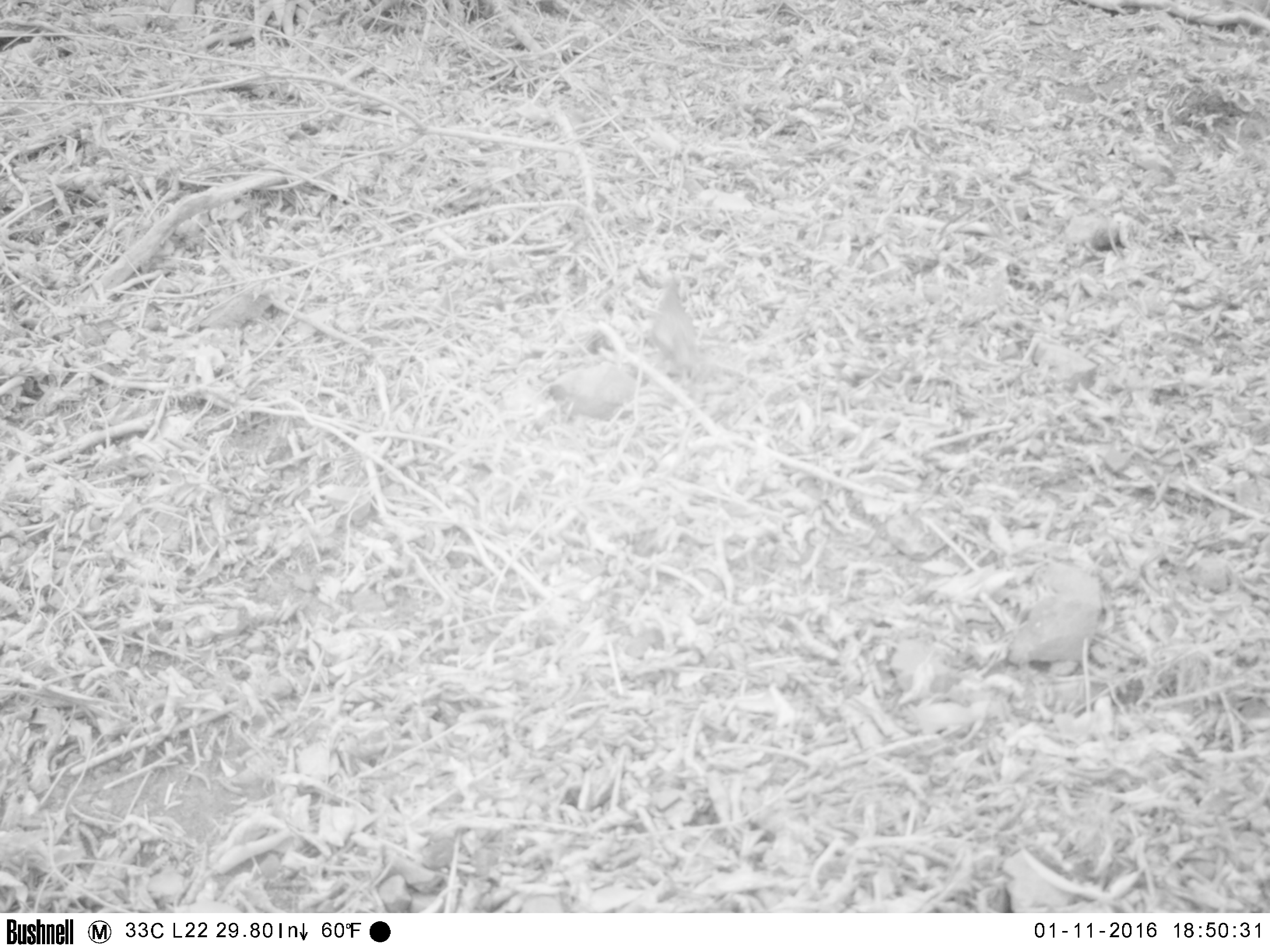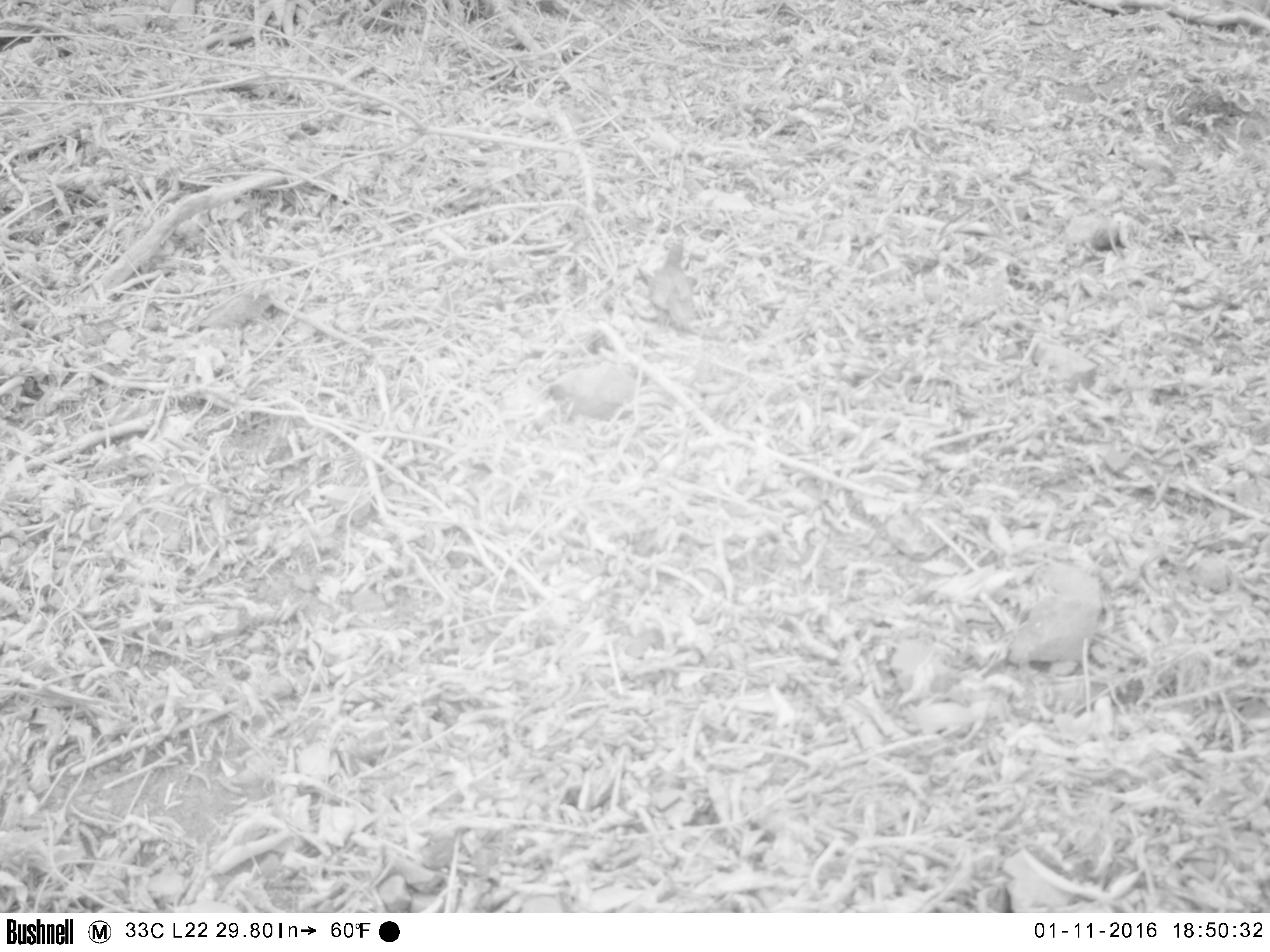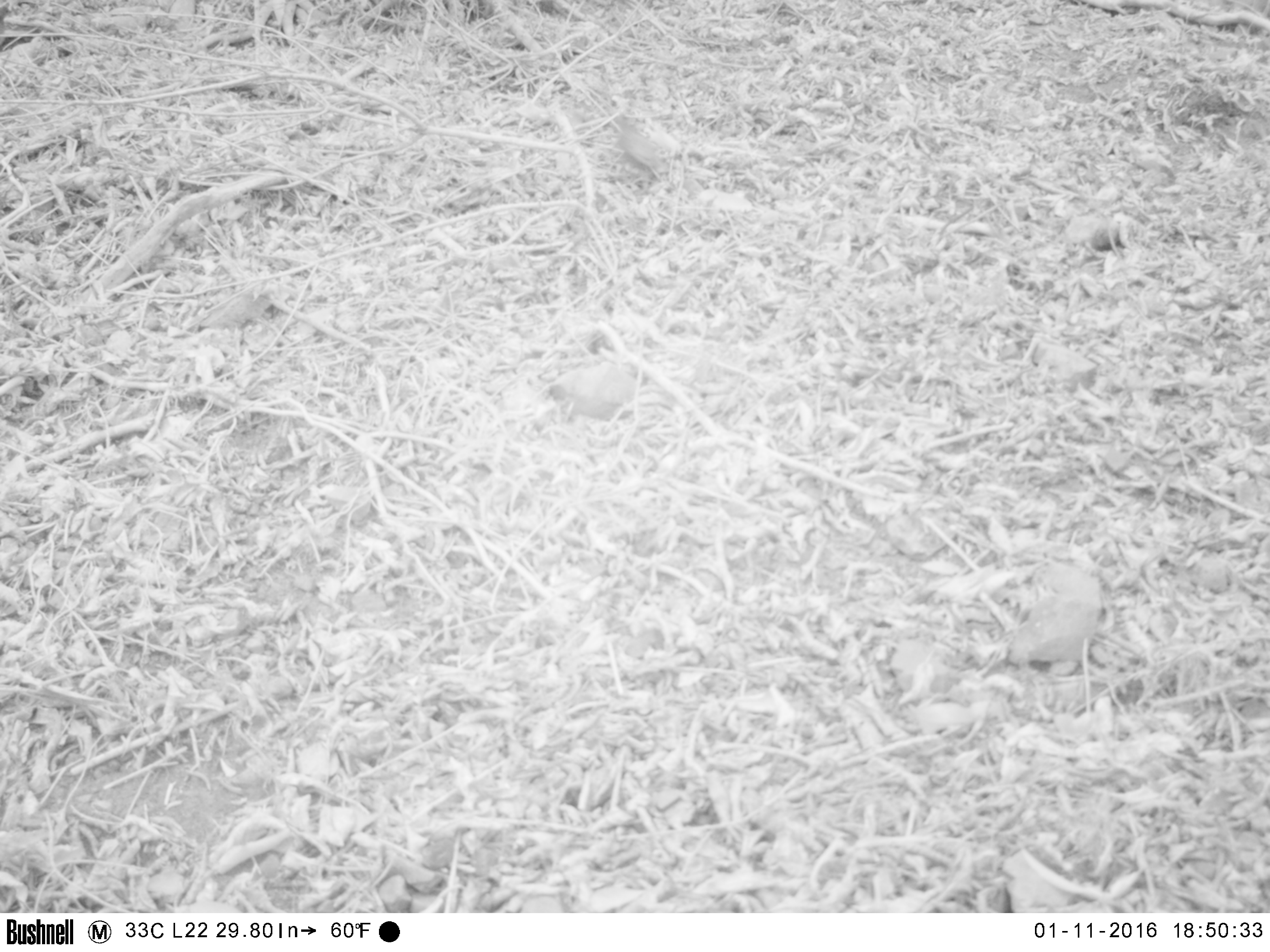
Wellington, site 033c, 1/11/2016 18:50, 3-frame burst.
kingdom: Animalia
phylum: Chordata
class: Aves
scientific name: Aves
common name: bird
Bird (Aves).